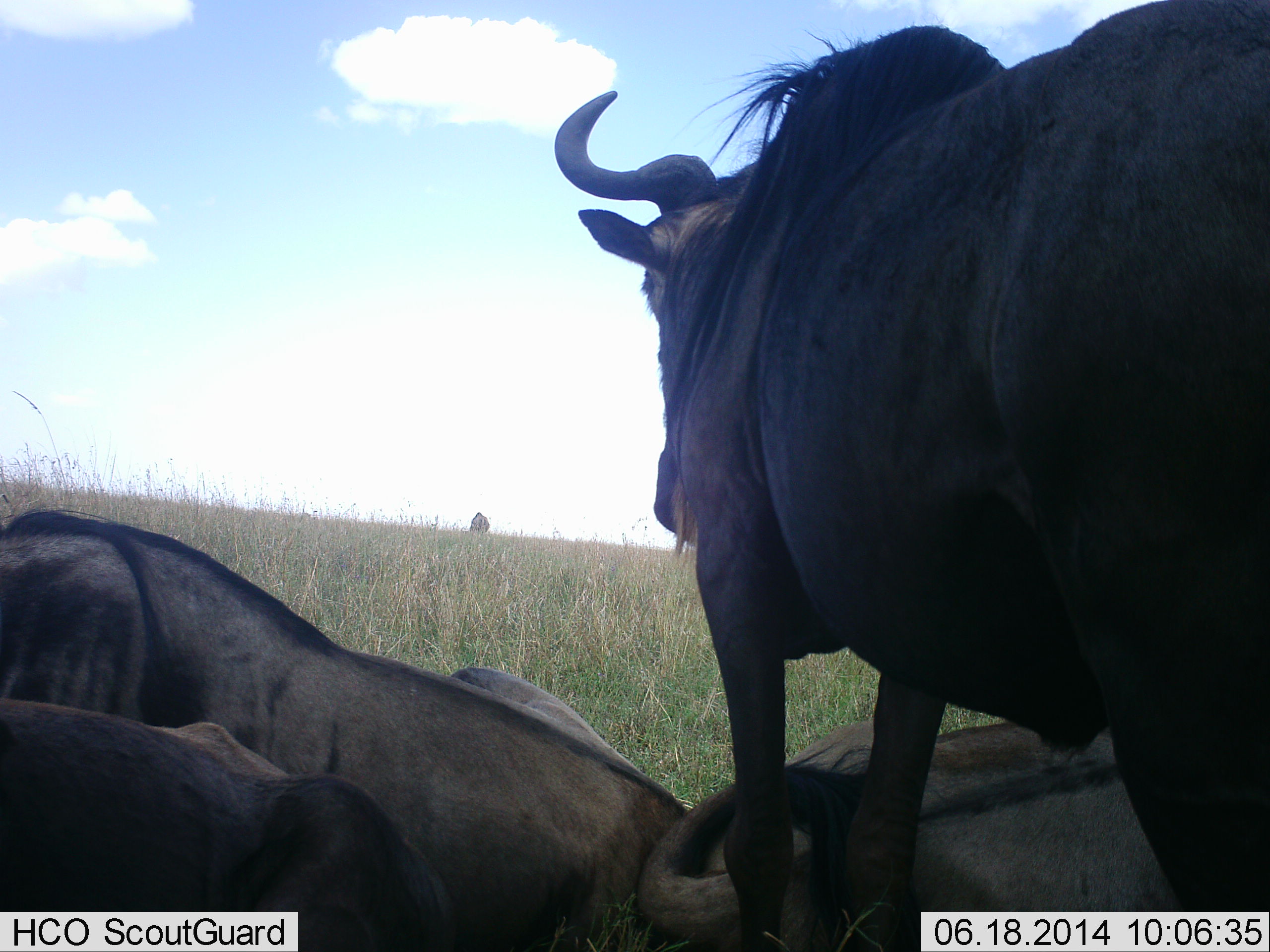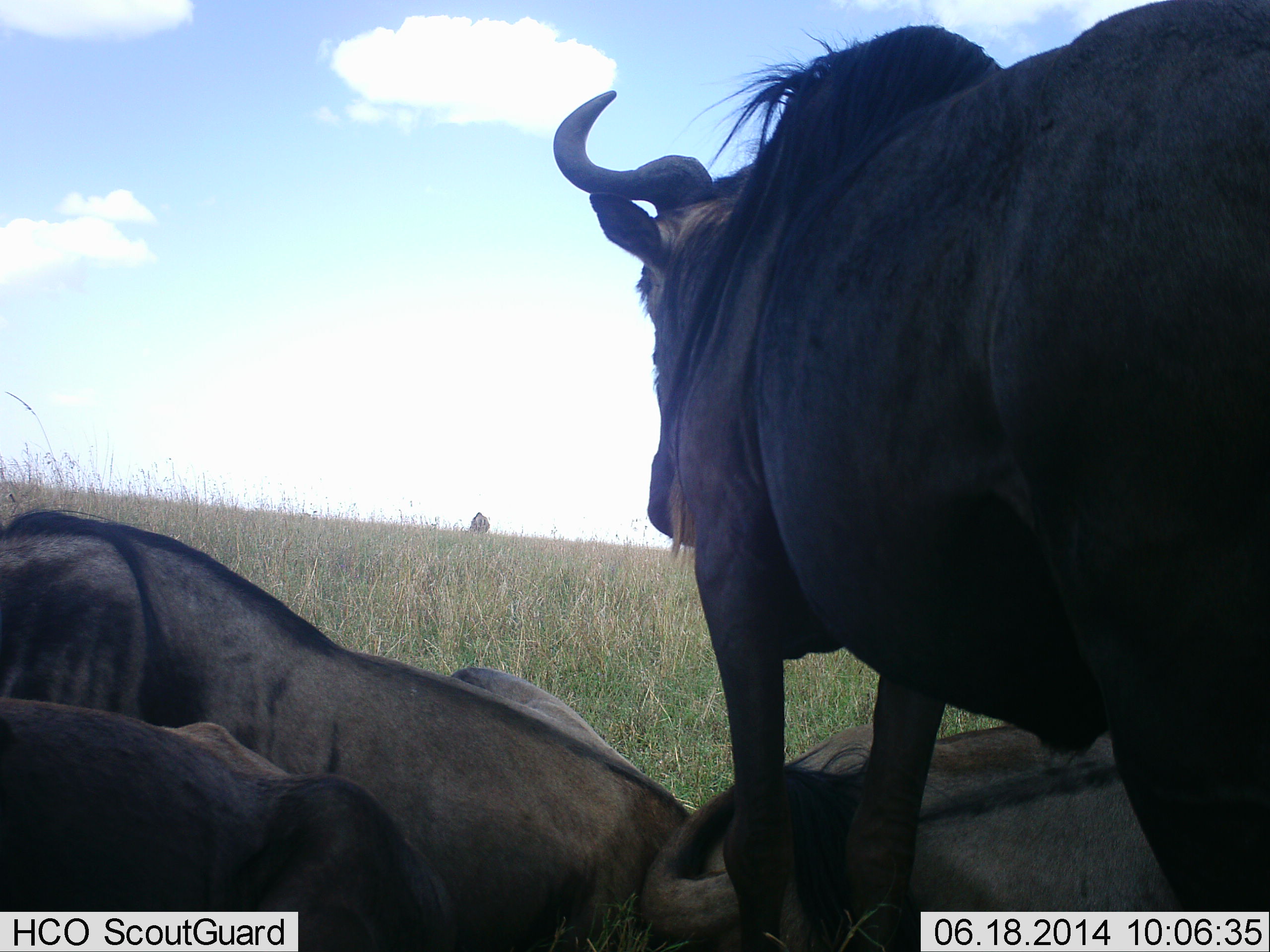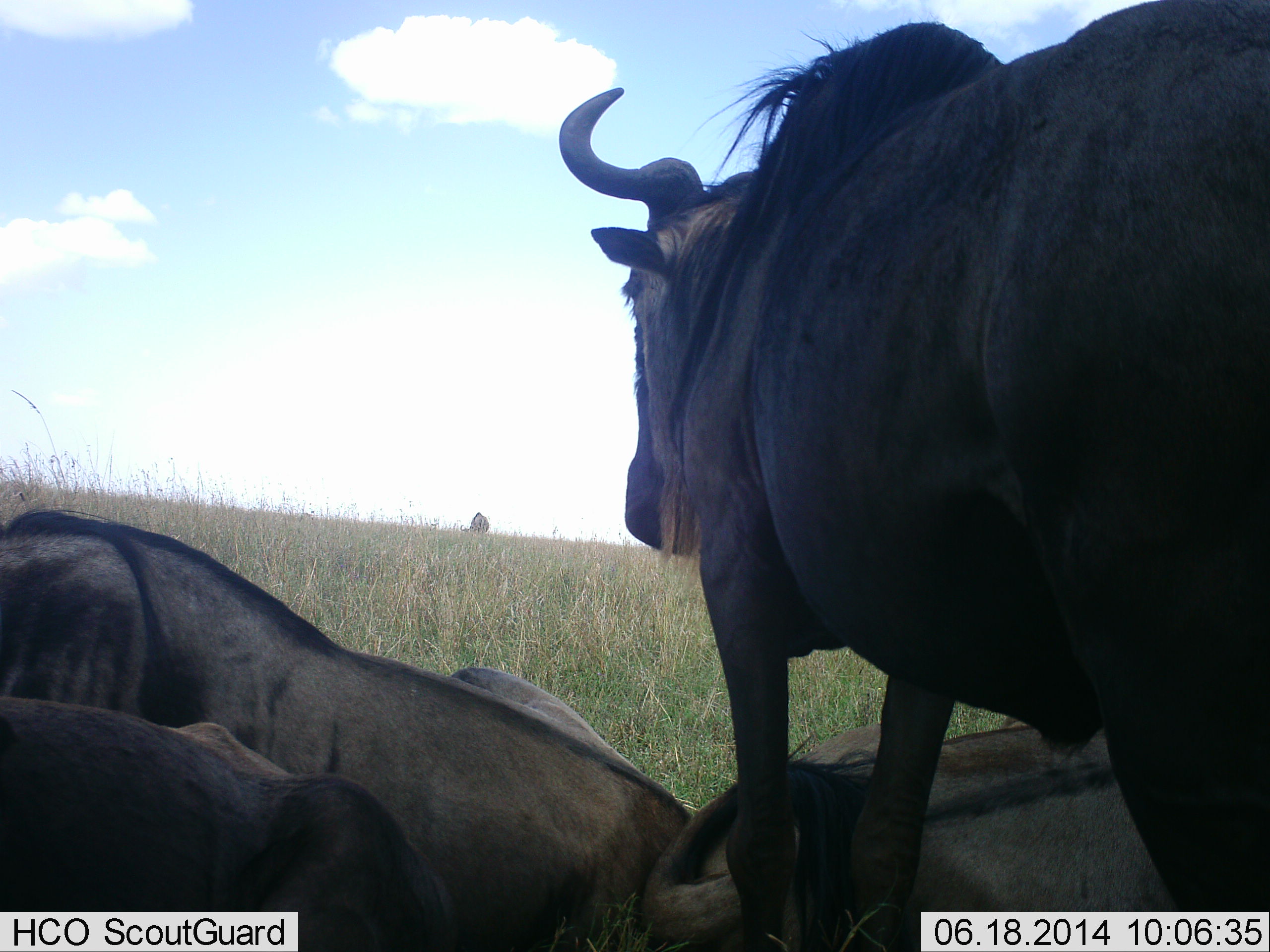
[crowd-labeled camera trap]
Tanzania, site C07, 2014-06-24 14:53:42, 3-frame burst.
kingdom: Animalia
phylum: Chordata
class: Mammalia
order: Artiodactyla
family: Bovidae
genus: Connochaetes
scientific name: Connochaetes taurinus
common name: blue wildebeest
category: wildebeest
Wildebeest (blue wildebeest) (Connochaetes taurinus), count 4. Behavior (volunteer vote fractions): standing 80%, resting 100%, moving 0%, interacting 10%. Young present (vote fraction): 0%. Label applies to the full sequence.